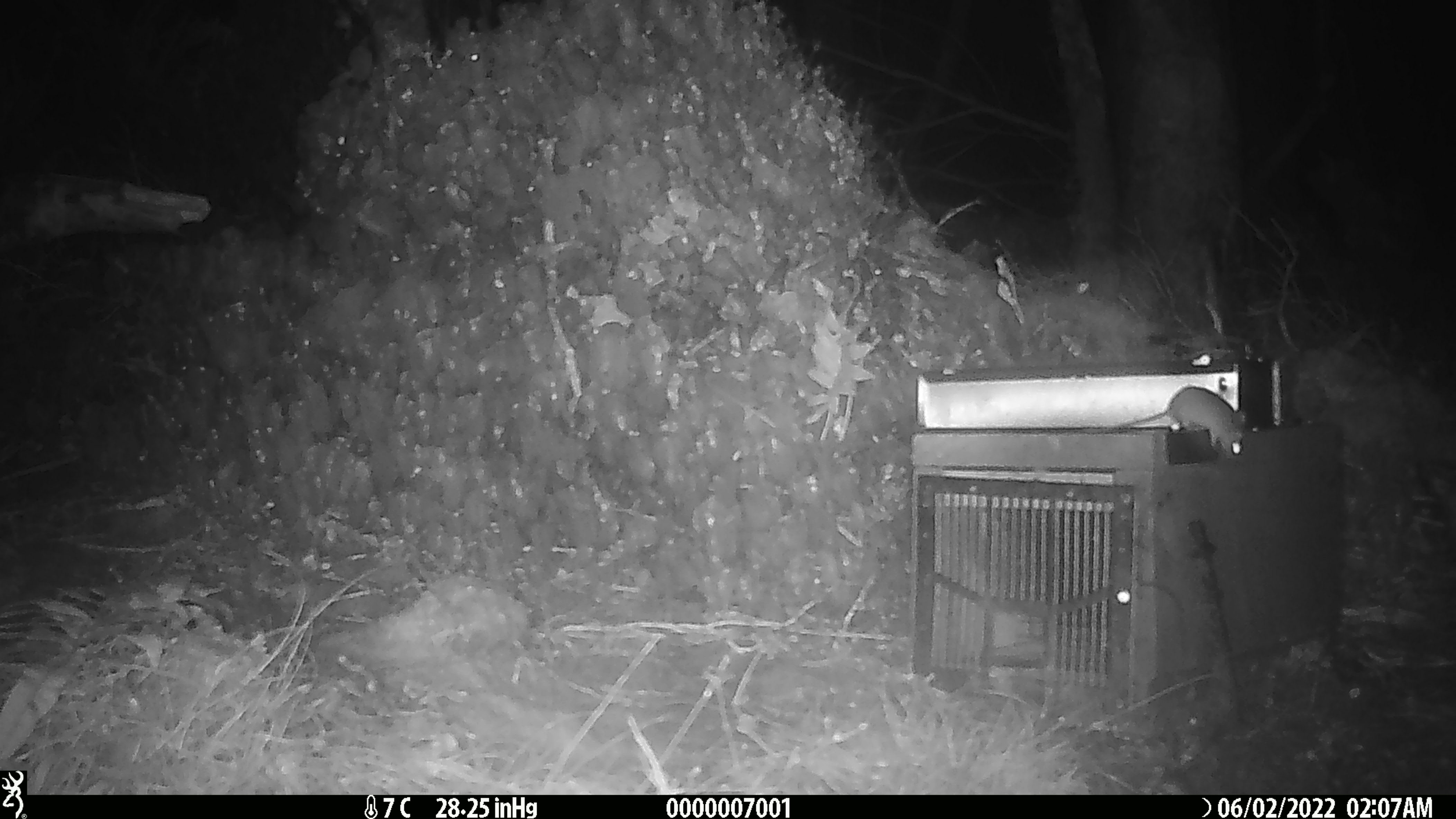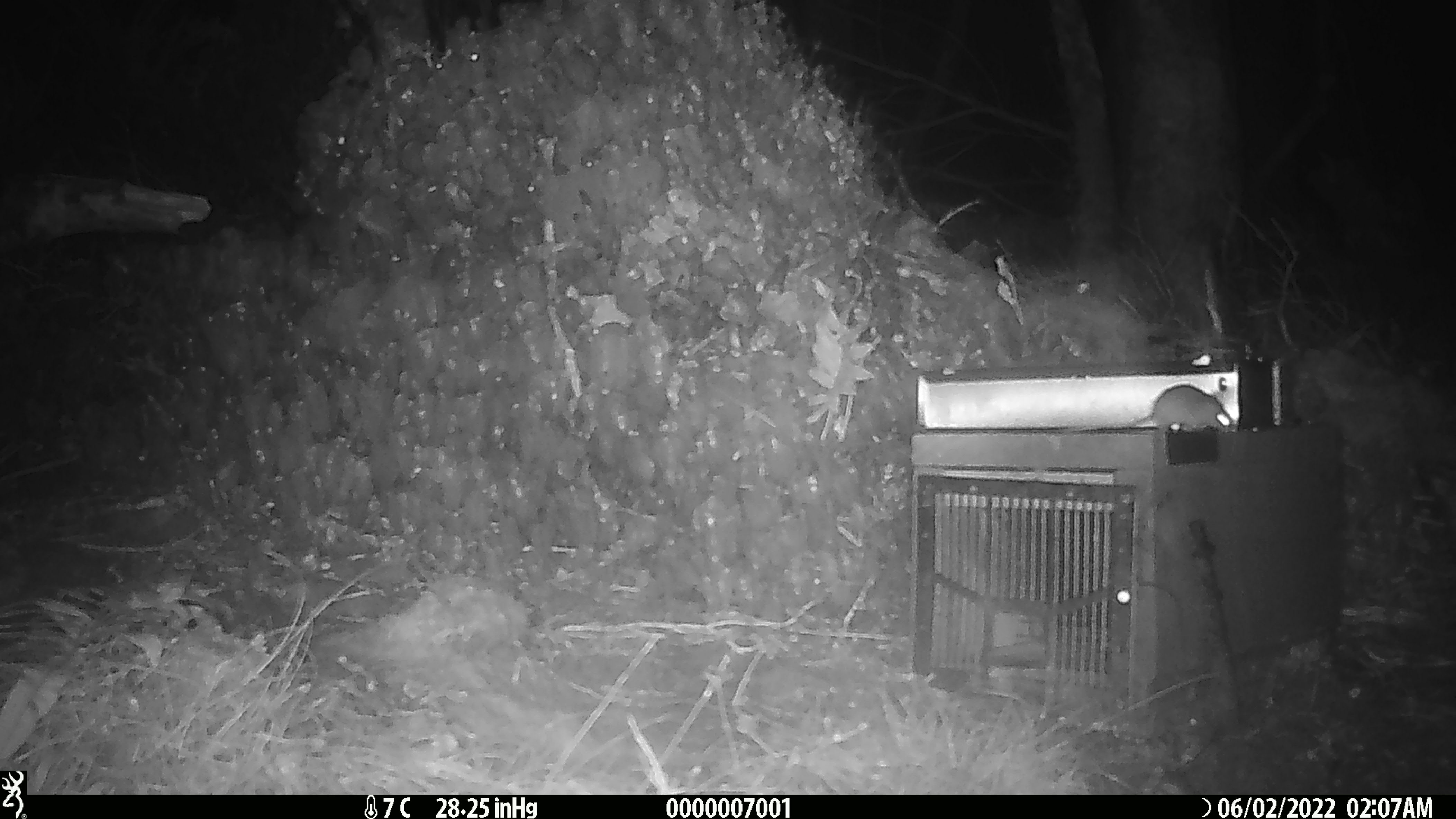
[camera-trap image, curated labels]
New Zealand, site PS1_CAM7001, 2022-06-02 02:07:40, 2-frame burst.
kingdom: Animalia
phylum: Chordata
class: Mammalia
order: Rodentia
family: Muridae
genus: Mus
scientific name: Mus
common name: mouse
Mouse (Mus).